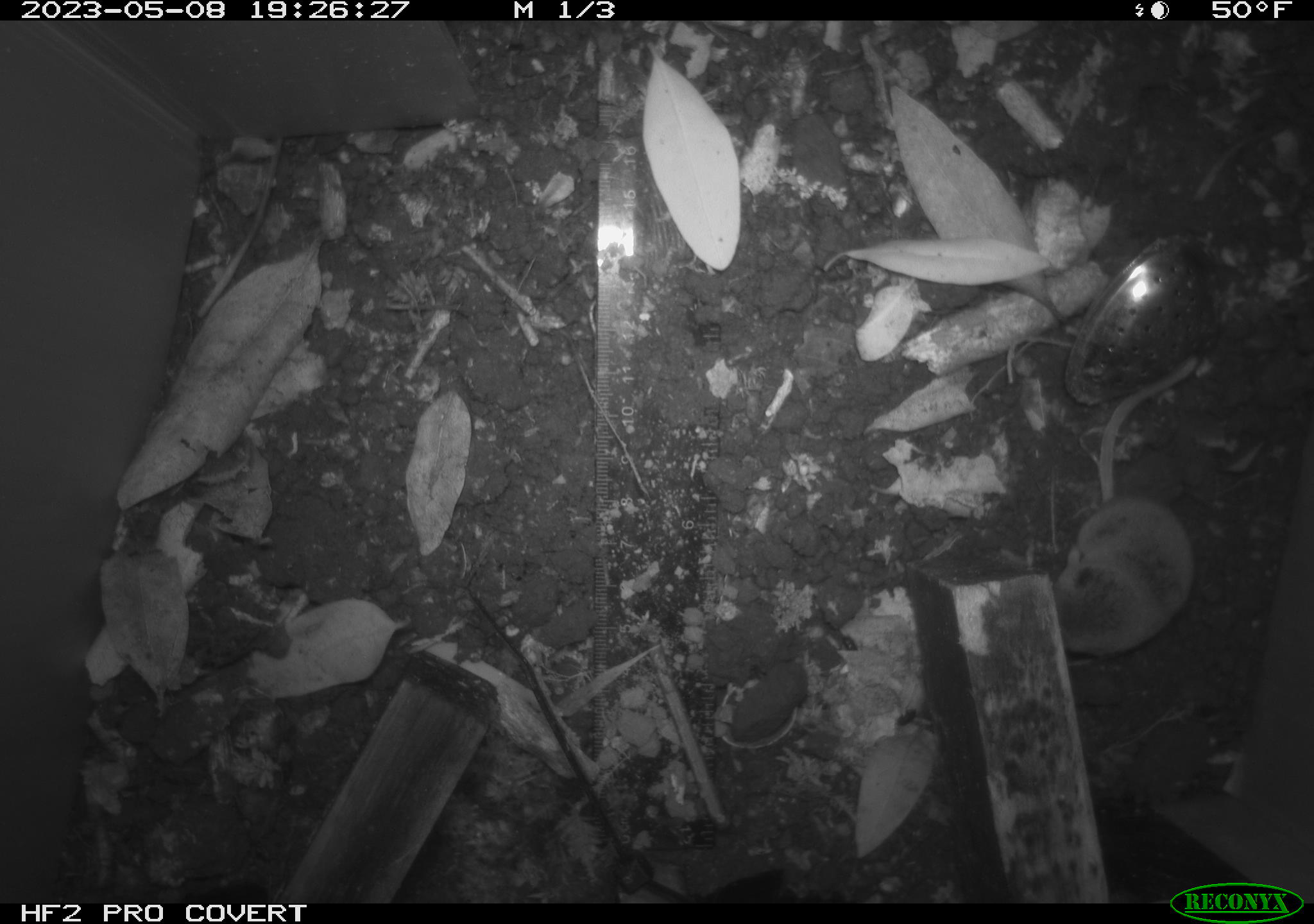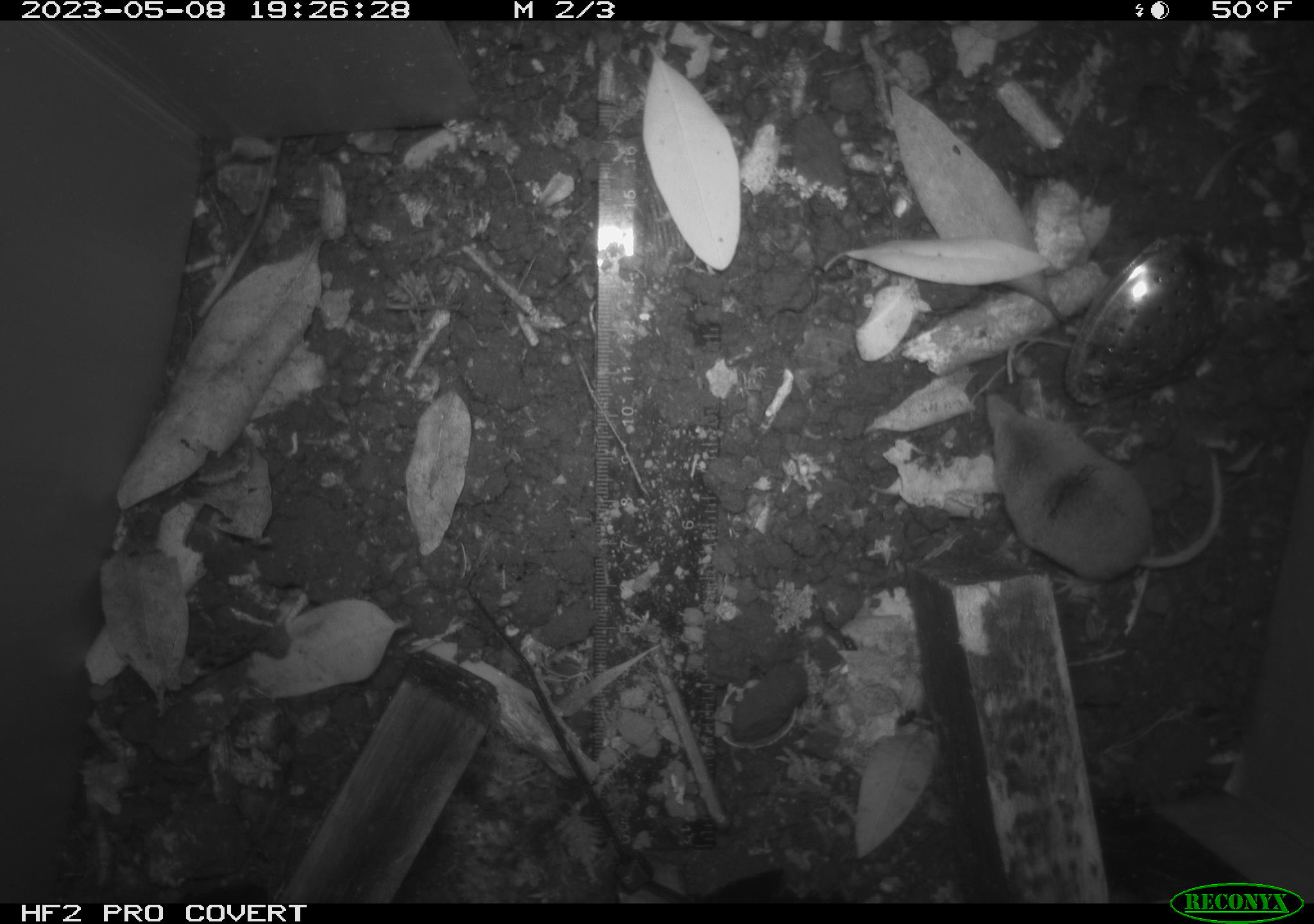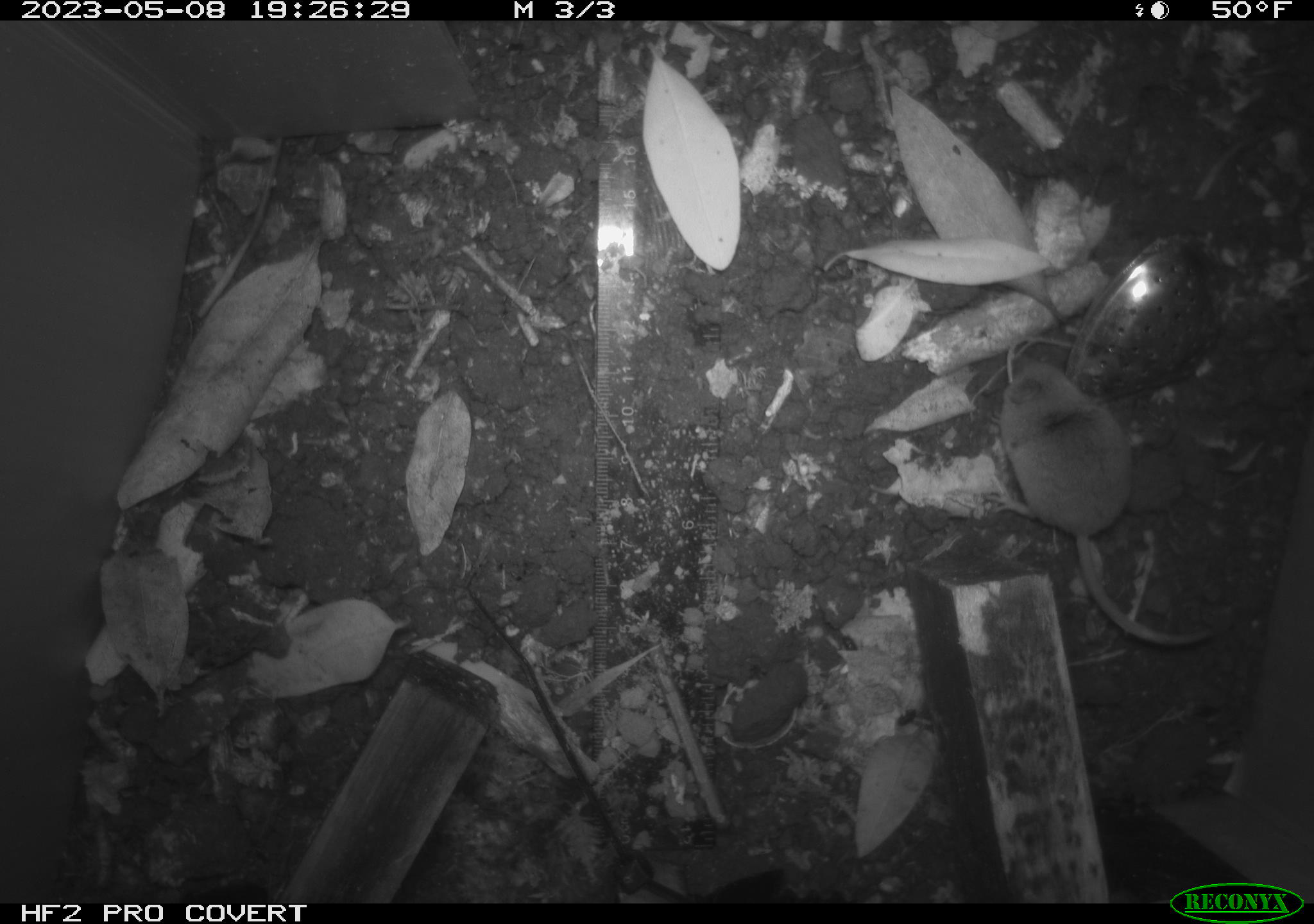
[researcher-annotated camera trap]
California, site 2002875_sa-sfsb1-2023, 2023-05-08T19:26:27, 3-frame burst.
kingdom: Animalia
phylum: Chordata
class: Mammalia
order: Eulipotyphla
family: Soricidae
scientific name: Soricidae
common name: shrews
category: soricidae family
Soricidae family (shrews) (Soricidae).